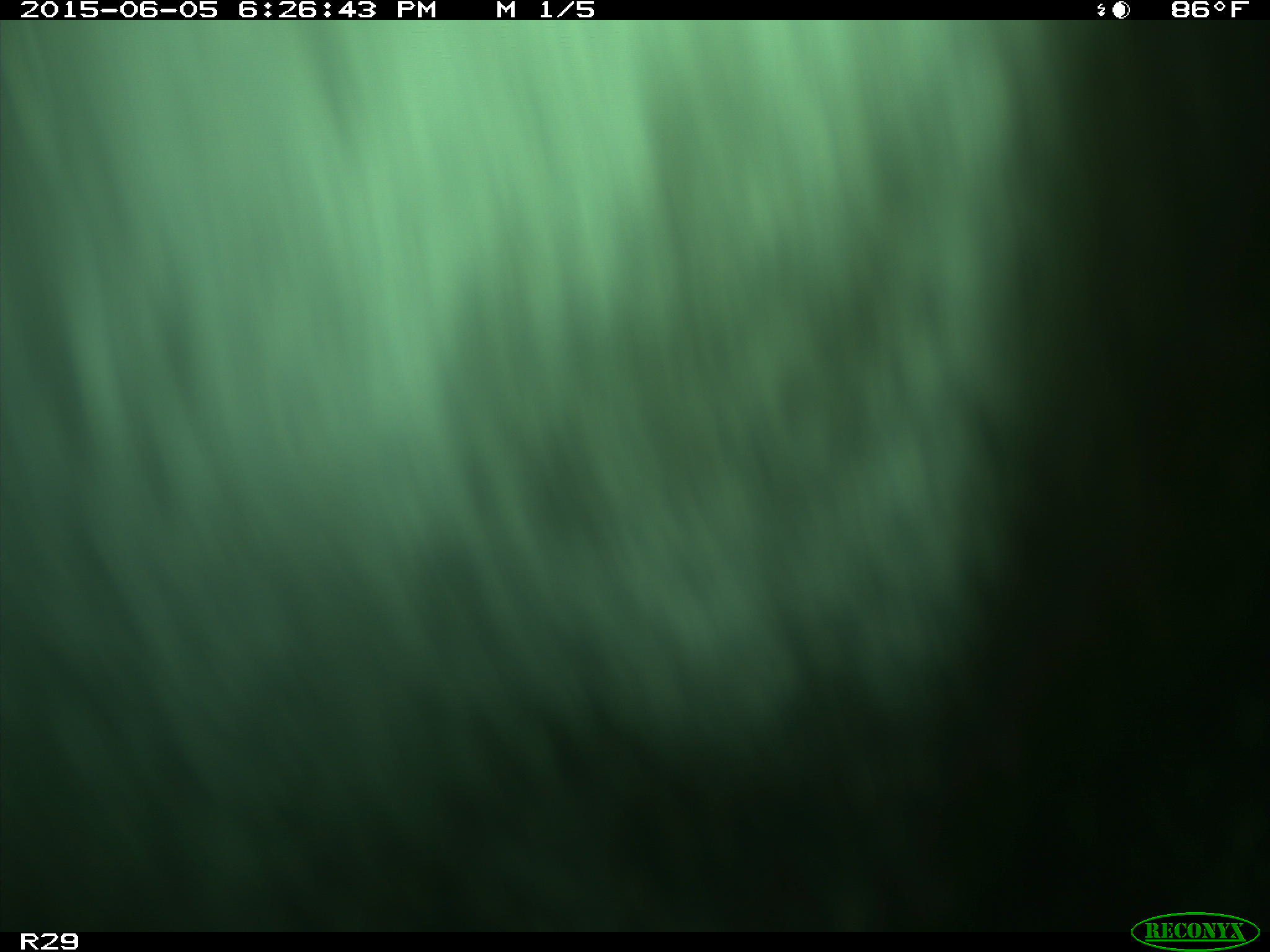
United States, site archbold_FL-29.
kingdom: Animalia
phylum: Chordata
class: Mammalia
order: Artiodactyla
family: Bovidae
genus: Bos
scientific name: Bos taurus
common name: domestic cow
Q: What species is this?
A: Bos taurus (domestic cow).